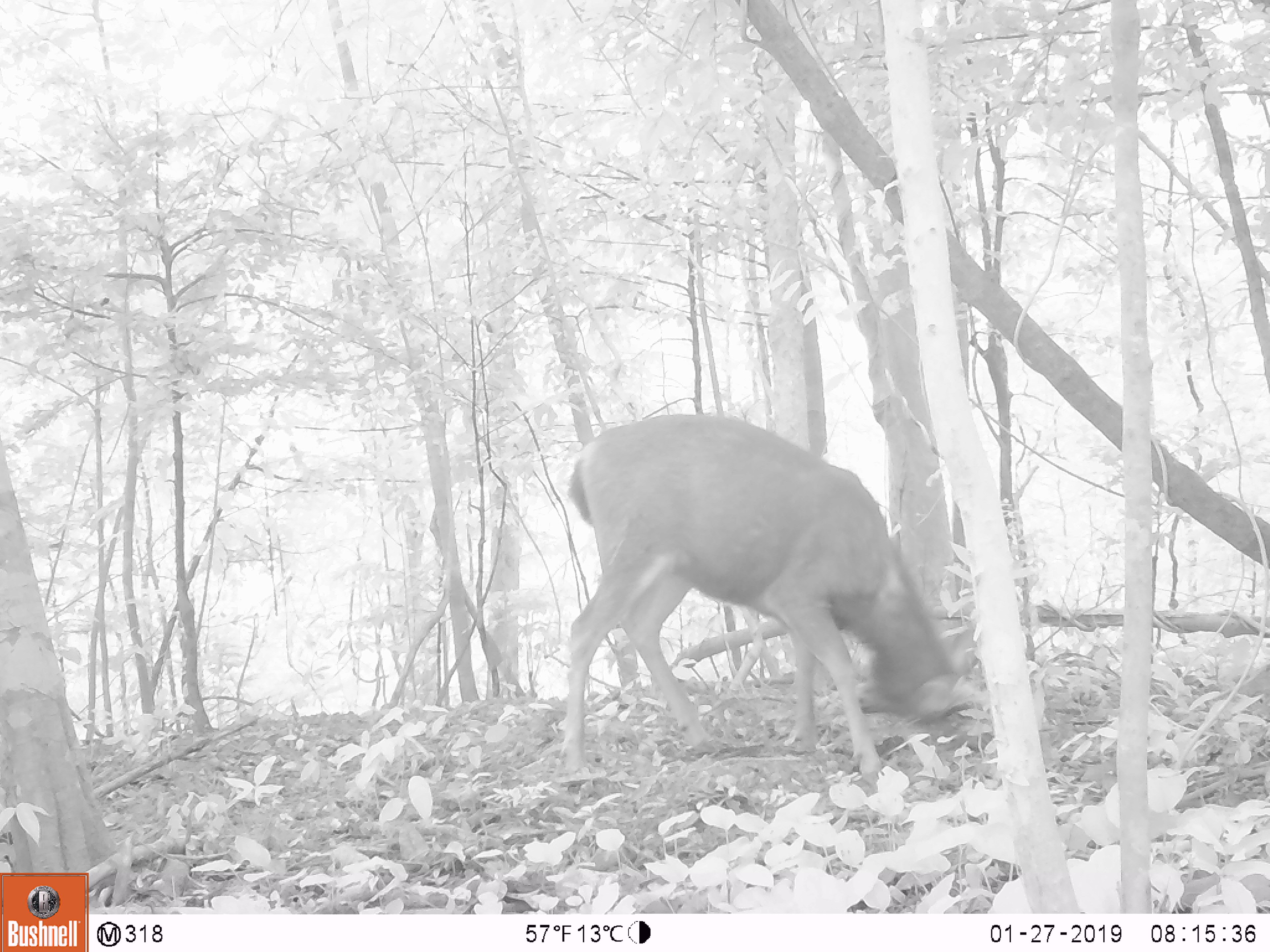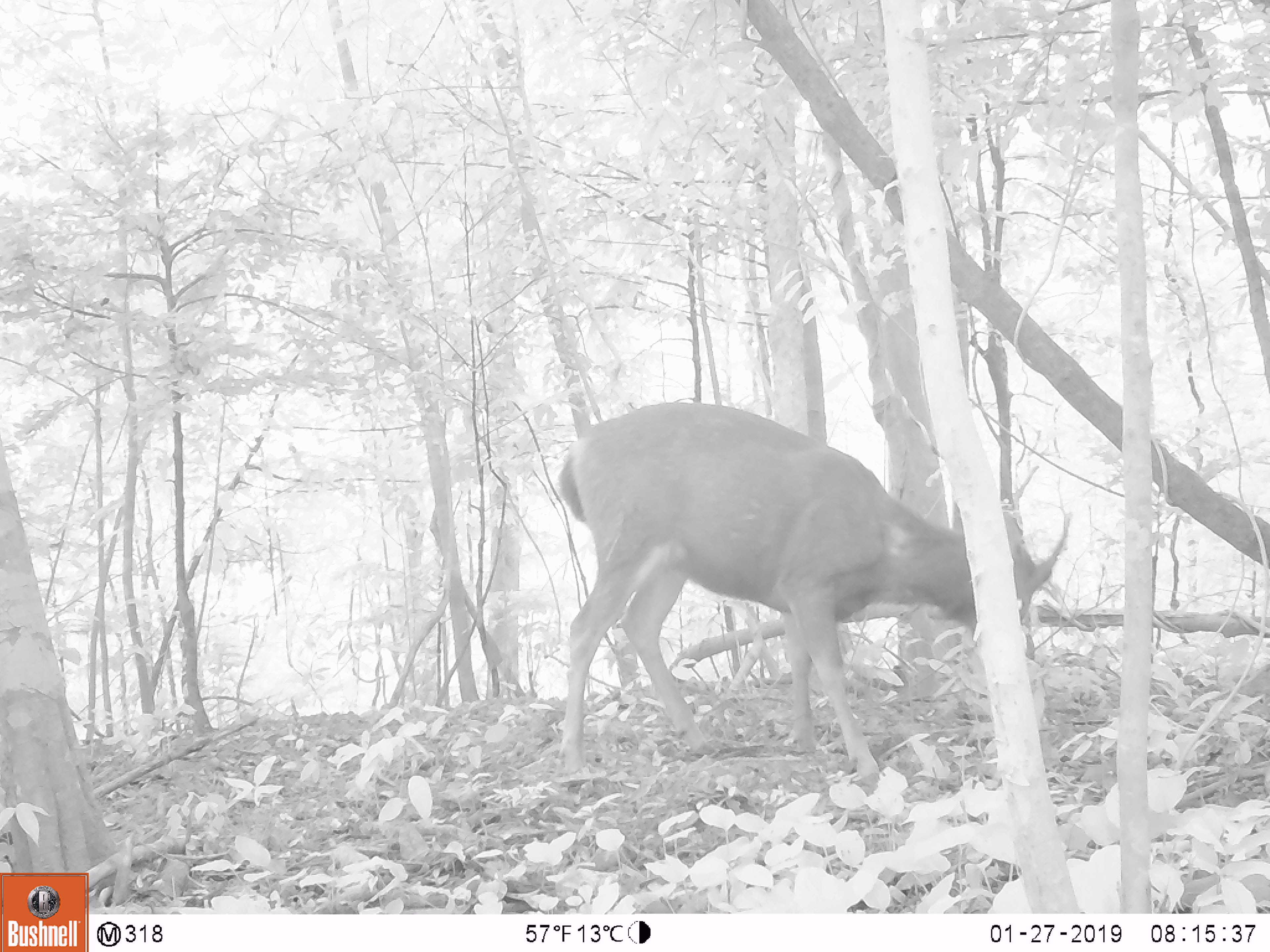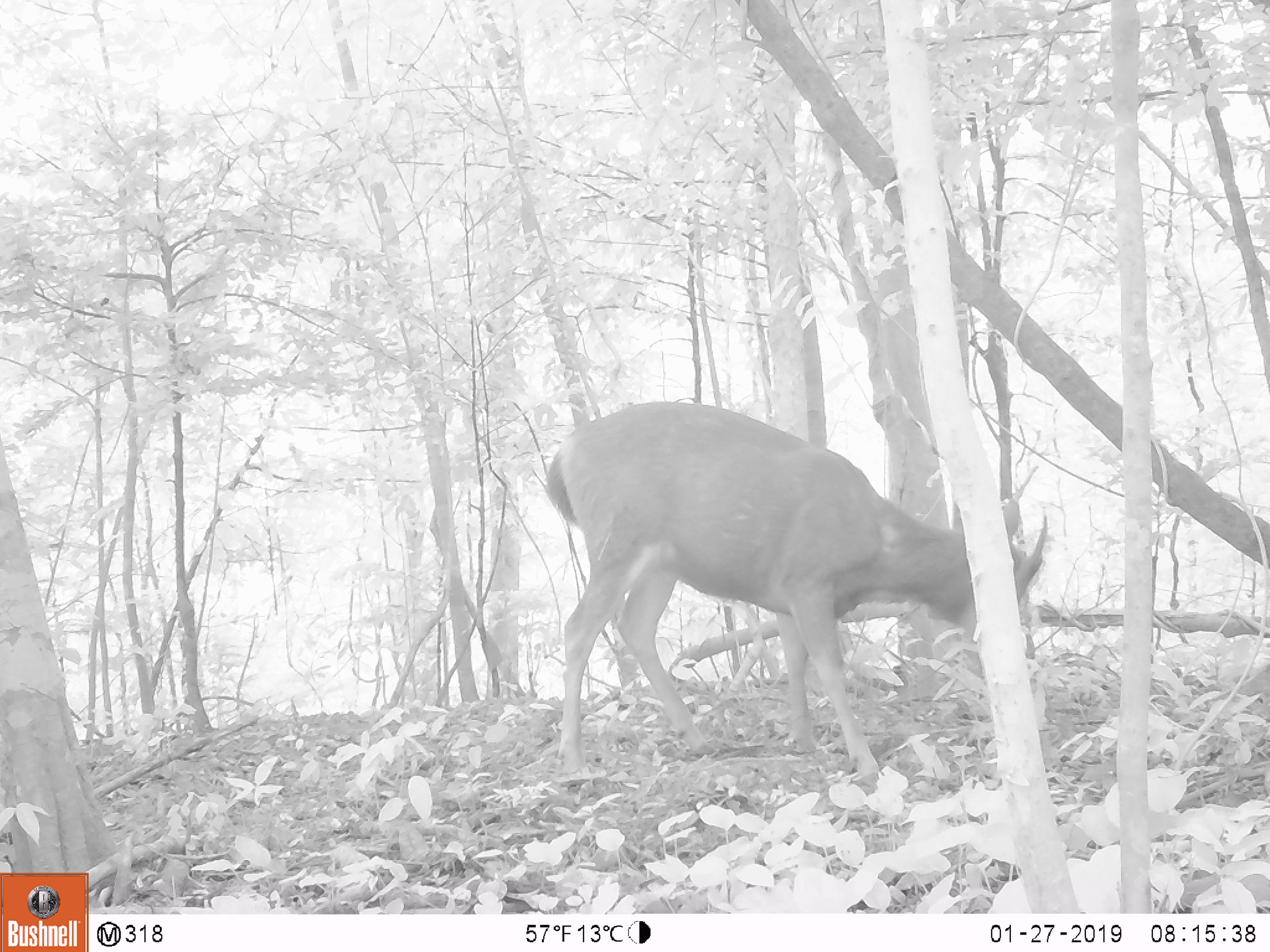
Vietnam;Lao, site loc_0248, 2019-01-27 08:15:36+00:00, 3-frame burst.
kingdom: Animalia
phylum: Chordata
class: Mammalia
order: Artiodactyla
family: Cervidae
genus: Rusa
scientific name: Rusa unicolor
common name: sambar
Sambar (Rusa unicolor). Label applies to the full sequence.